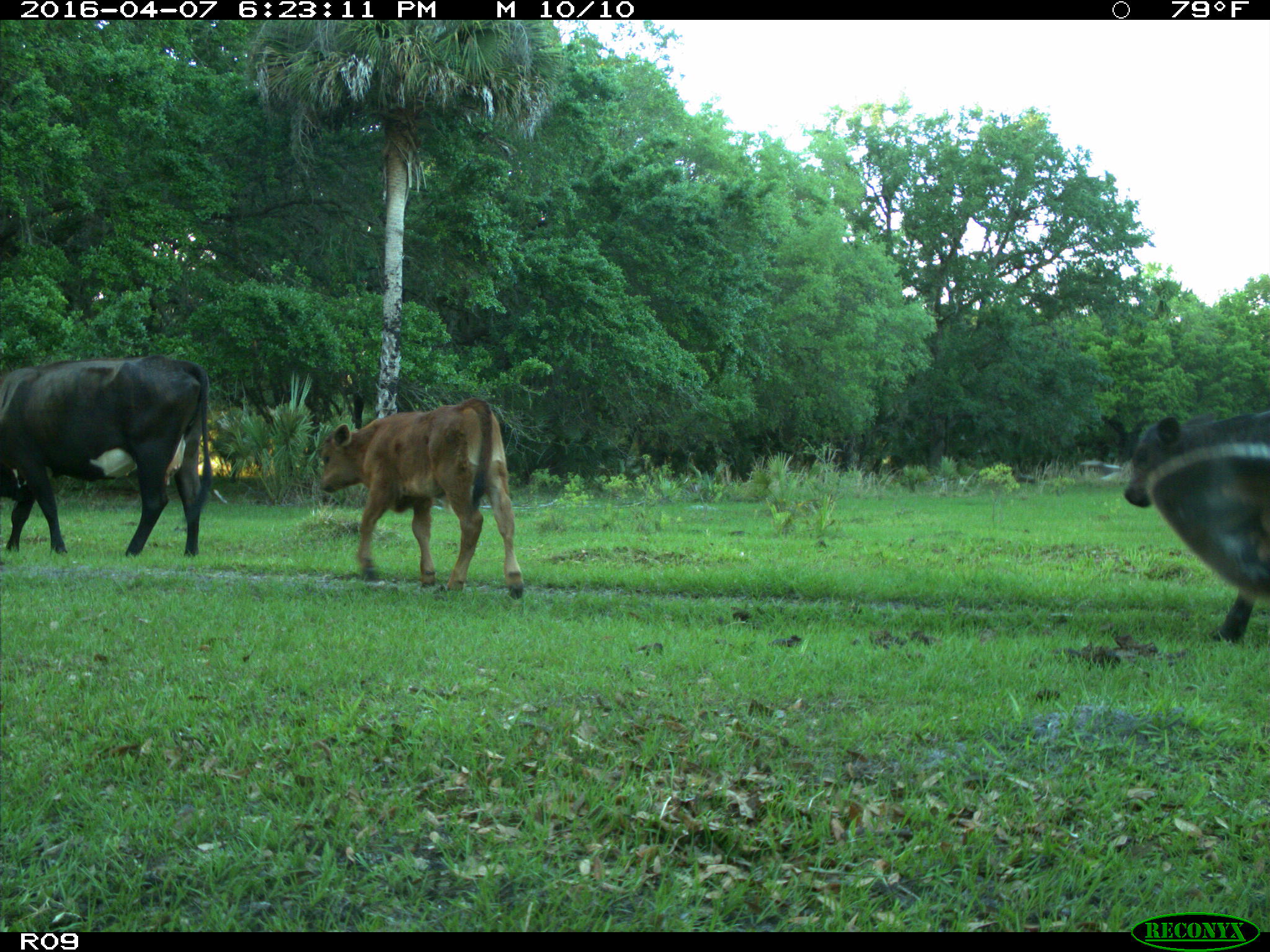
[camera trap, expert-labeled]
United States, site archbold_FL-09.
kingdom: Animalia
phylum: Chordata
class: Mammalia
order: Artiodactyla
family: Bovidae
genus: Bos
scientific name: Bos taurus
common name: domestic cow